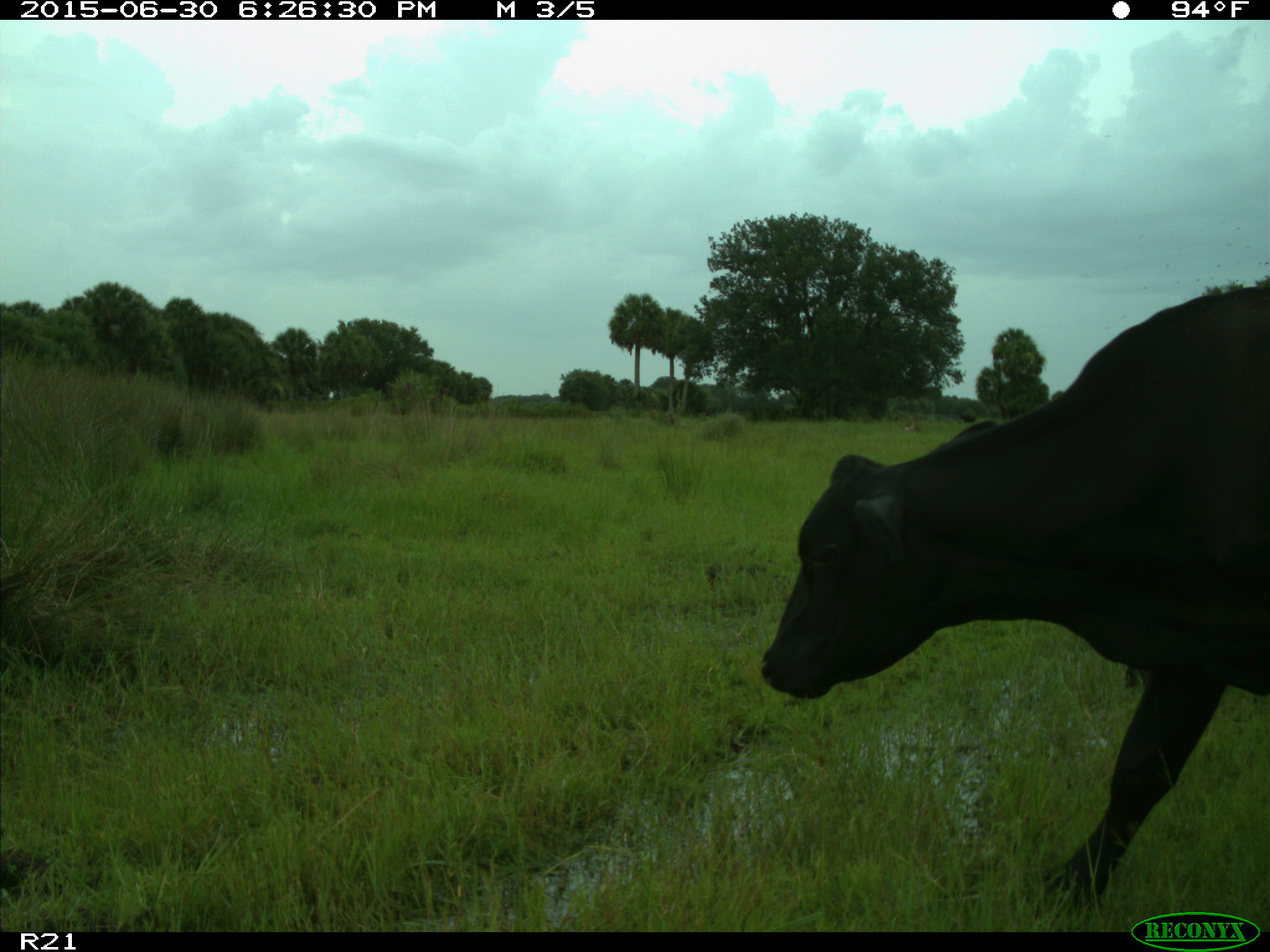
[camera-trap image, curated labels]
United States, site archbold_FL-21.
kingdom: Animalia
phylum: Chordata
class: Mammalia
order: Artiodactyla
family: Bovidae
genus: Bos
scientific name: Bos taurus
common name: domestic cow